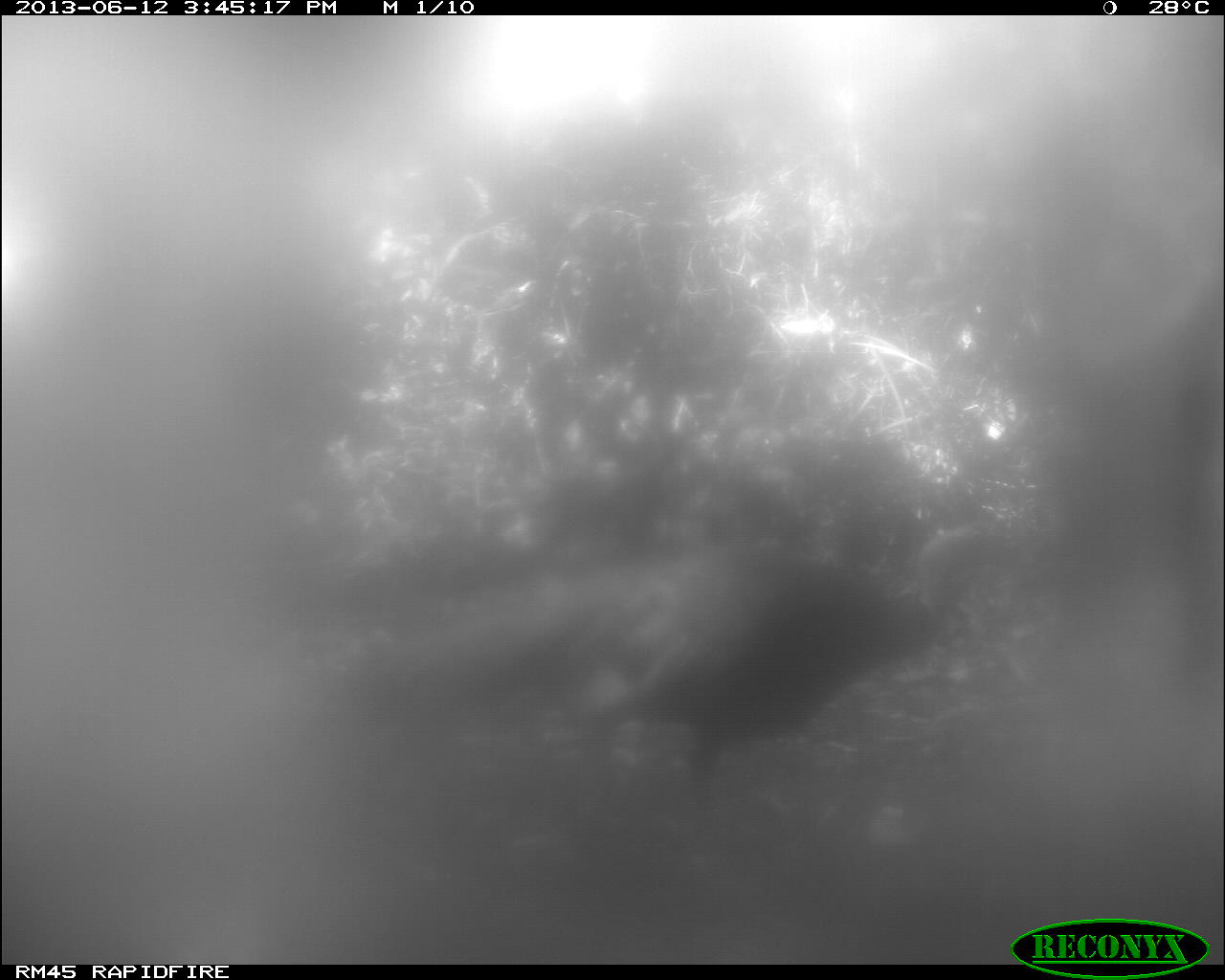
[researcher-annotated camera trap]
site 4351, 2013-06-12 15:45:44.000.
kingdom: Animalia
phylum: Chordata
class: Aves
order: Galliformes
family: Phasianidae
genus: Meleagris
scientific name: Meleagris ocellata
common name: ocellated turkey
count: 1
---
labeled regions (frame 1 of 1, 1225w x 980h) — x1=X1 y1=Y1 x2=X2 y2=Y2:
meleagris ocellata: x1=334 y1=524 x2=1028 y2=821